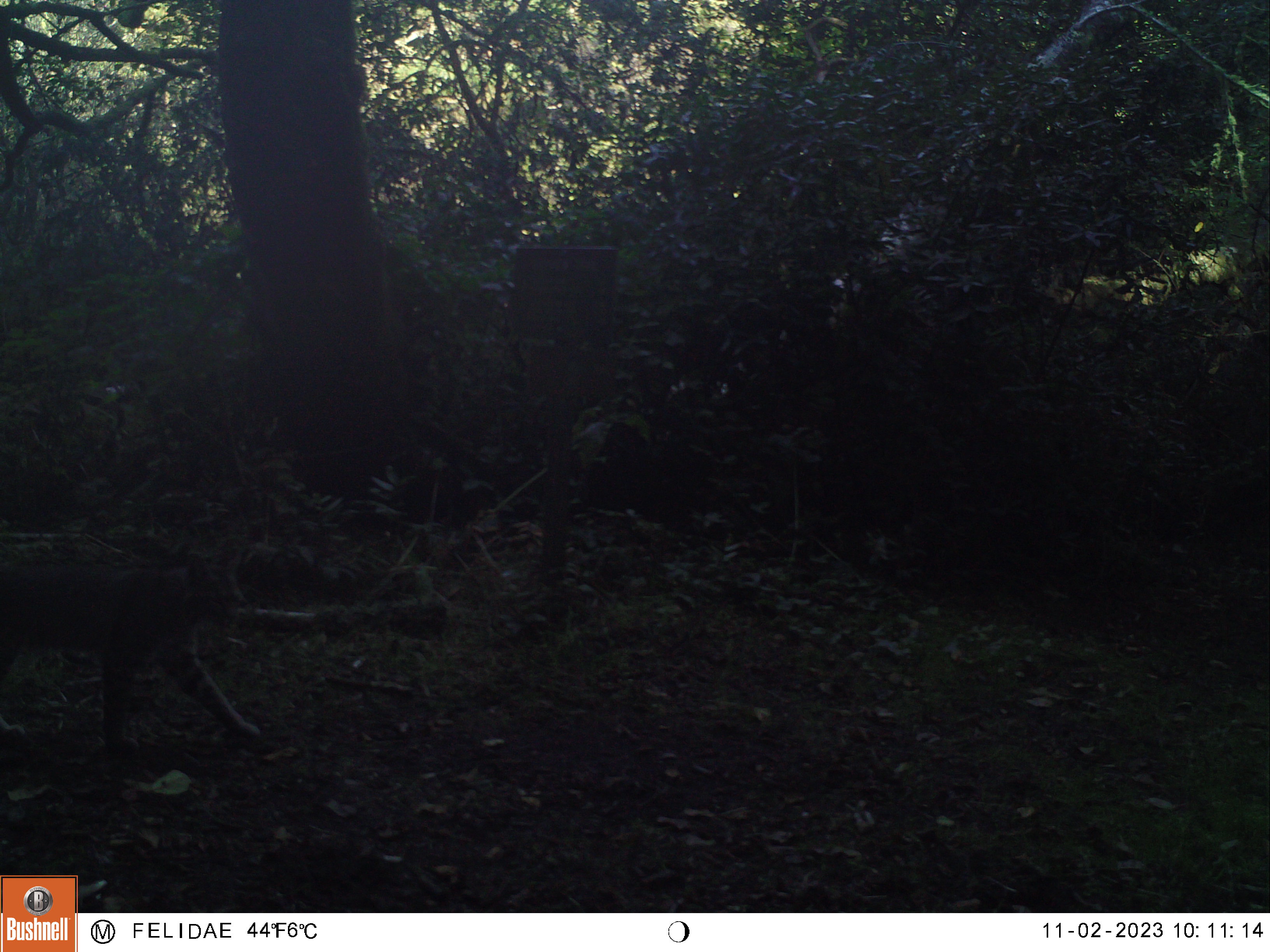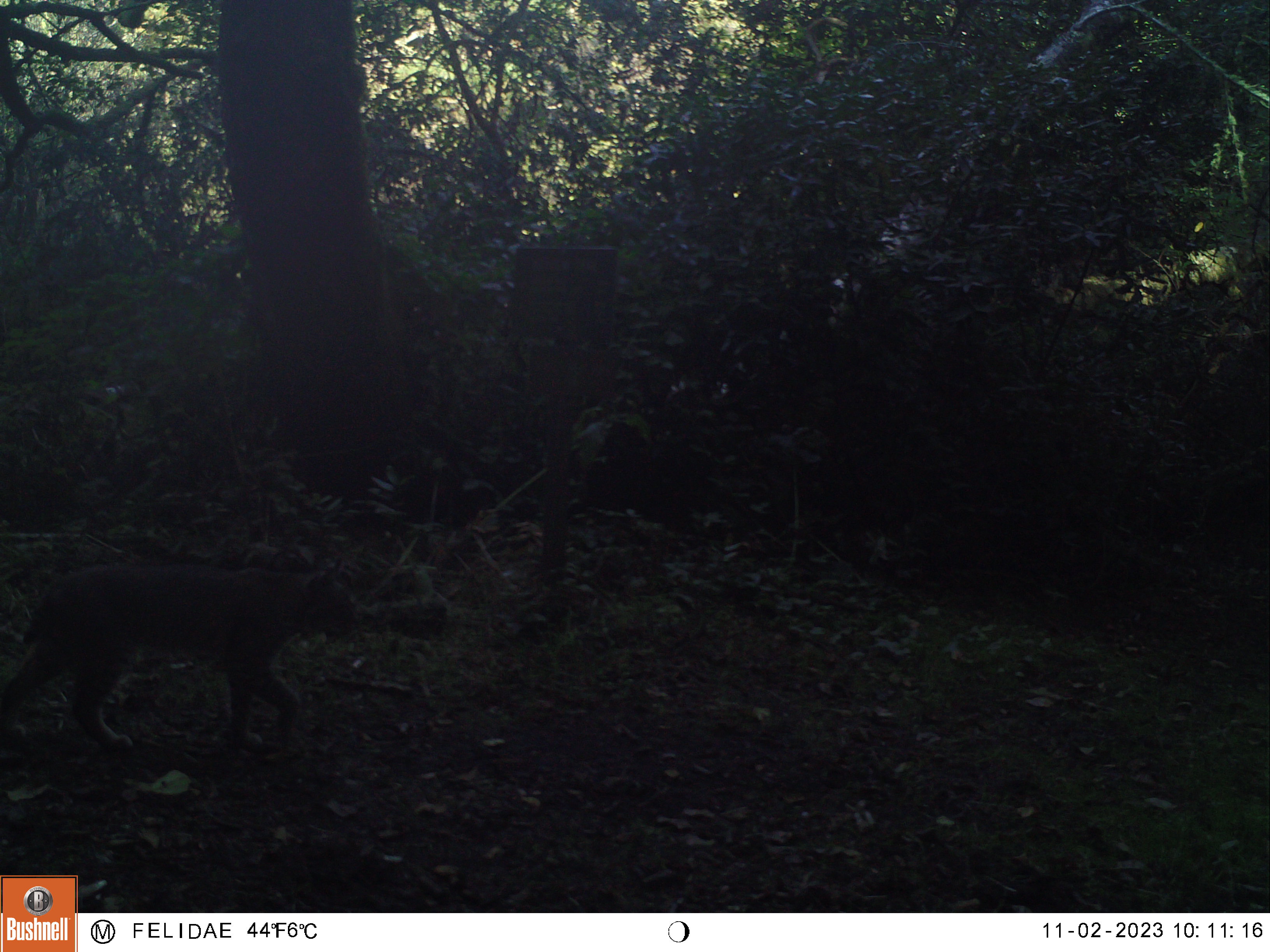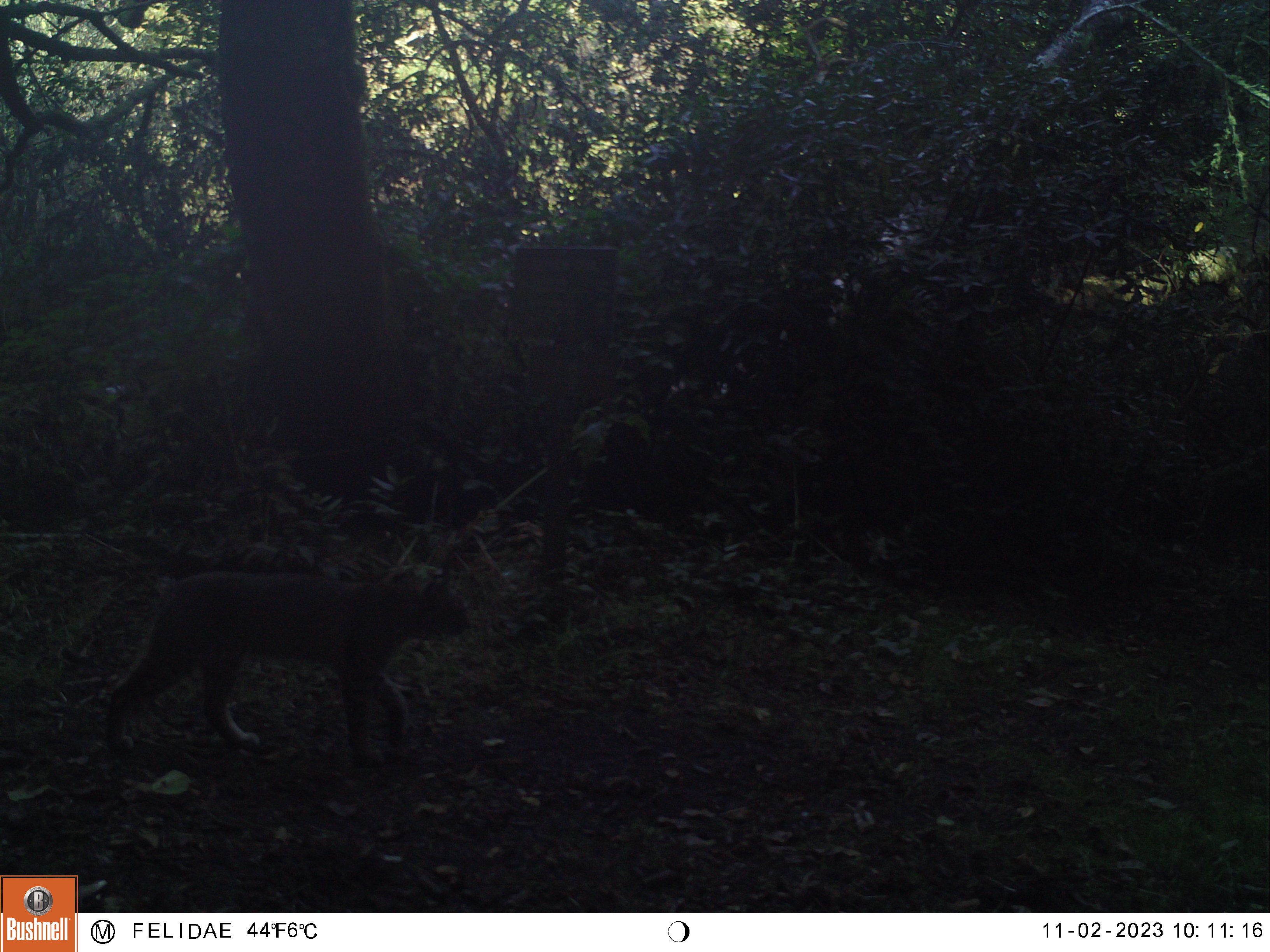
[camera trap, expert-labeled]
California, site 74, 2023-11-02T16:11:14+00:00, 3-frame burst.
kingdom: Animalia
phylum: Chordata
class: Mammalia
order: Carnivora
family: Felidae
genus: Lynx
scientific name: Lynx rufus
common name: bobcat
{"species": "bobcat (Lynx rufus)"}